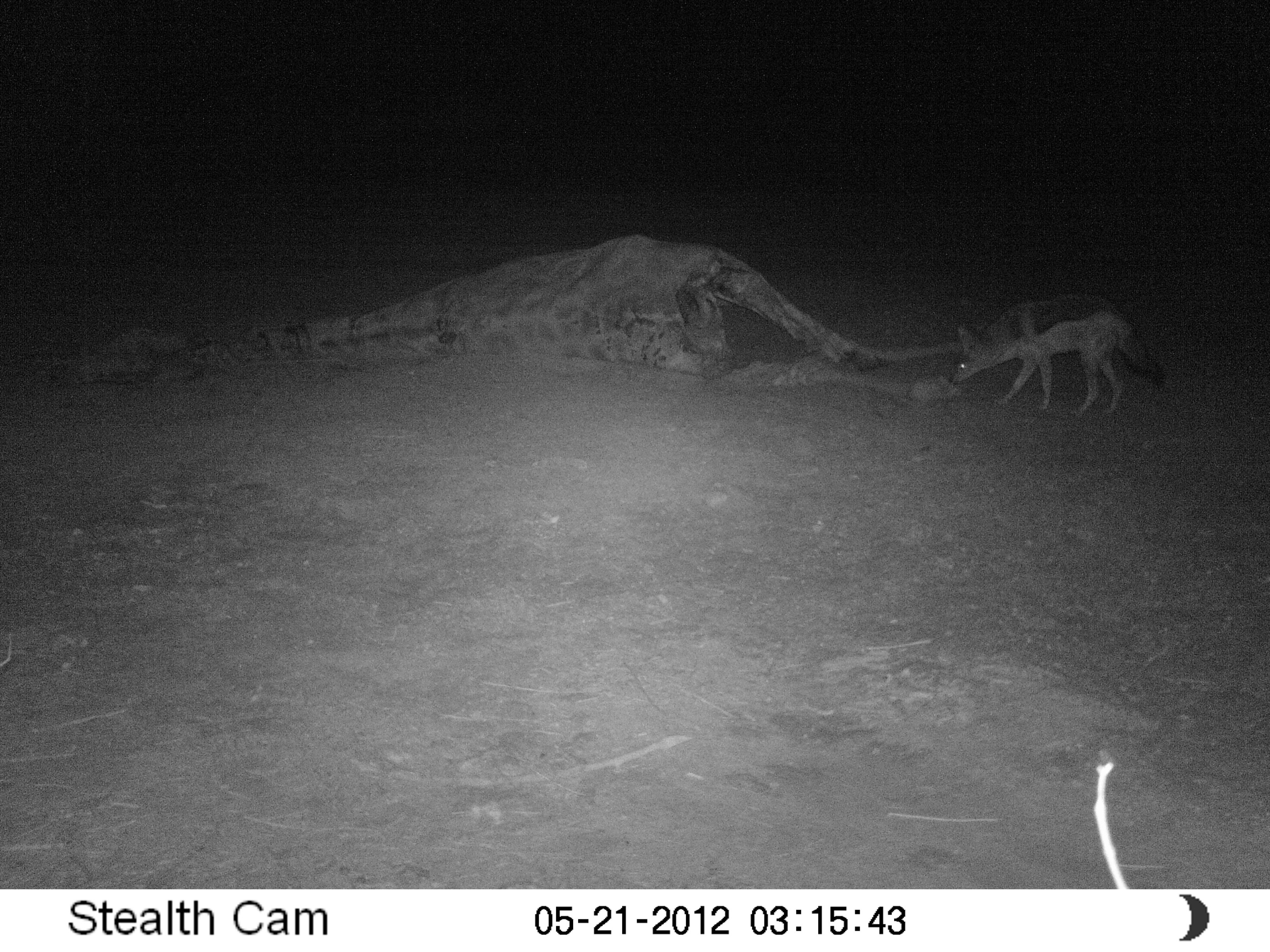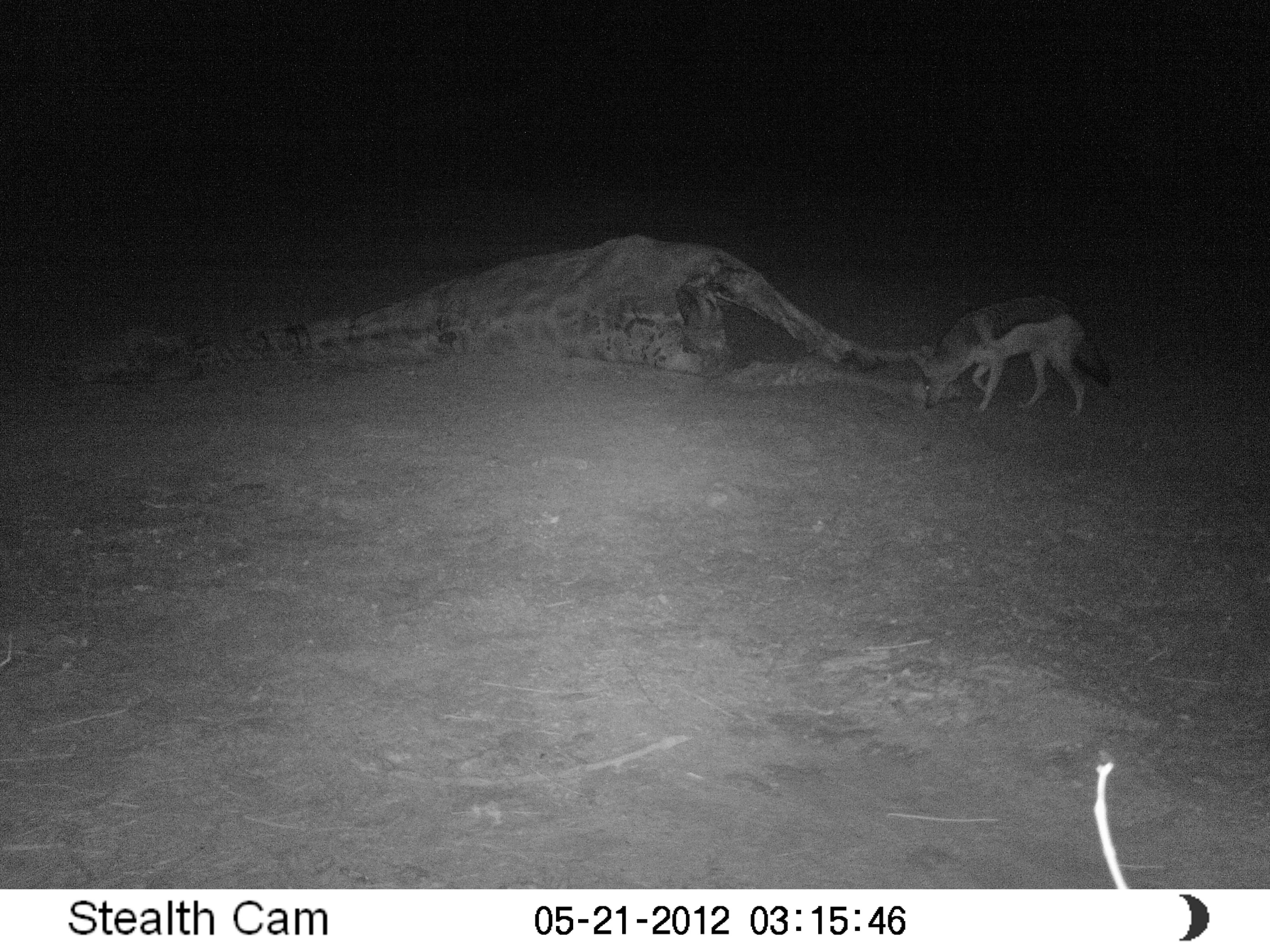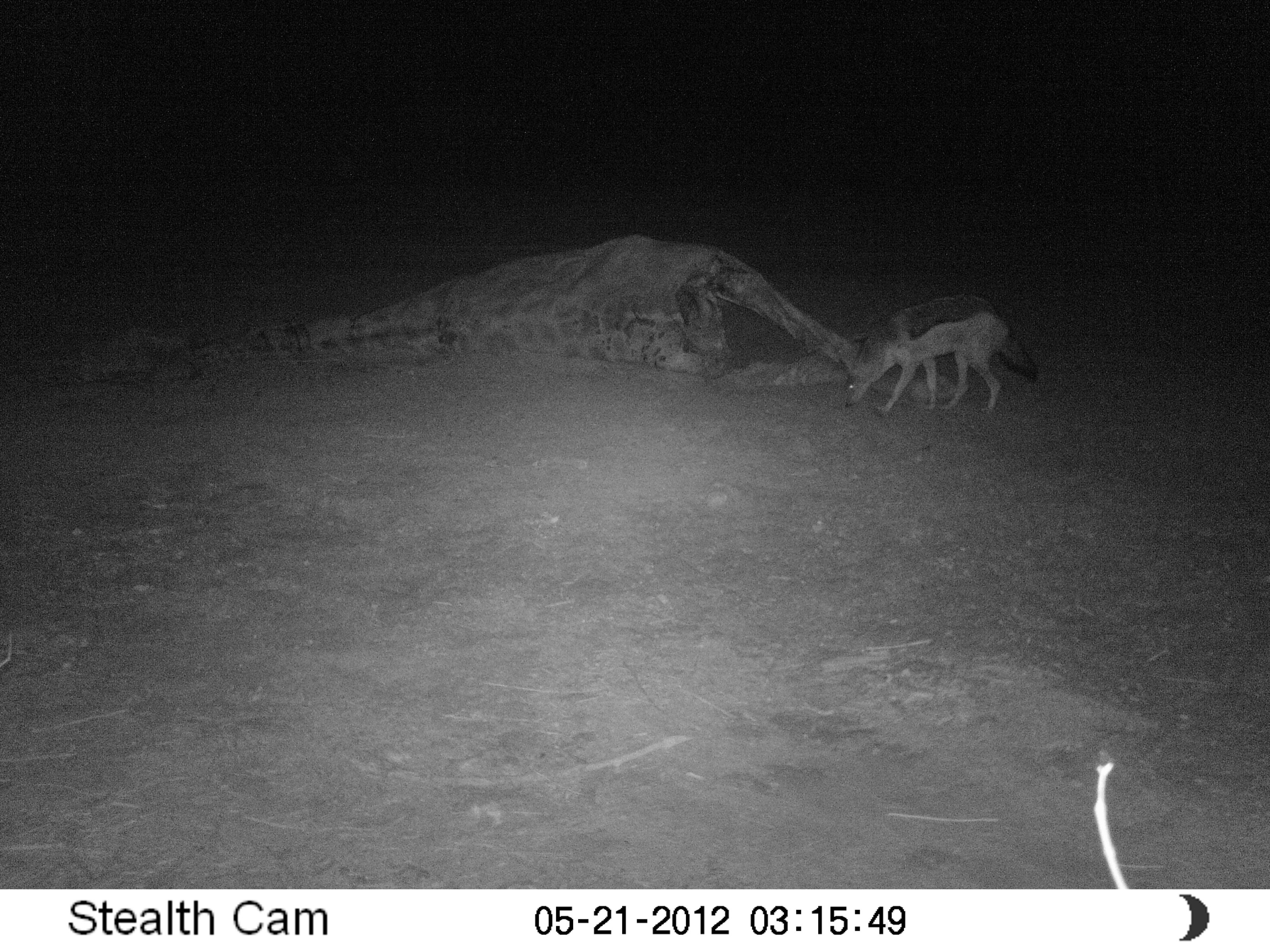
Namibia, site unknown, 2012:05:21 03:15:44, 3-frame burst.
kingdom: Animalia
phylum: Chordata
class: Mammalia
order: Carnivora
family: Canidae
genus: Lupulella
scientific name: Lupulella mesomelas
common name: black-backed jackal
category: canis mesomelas